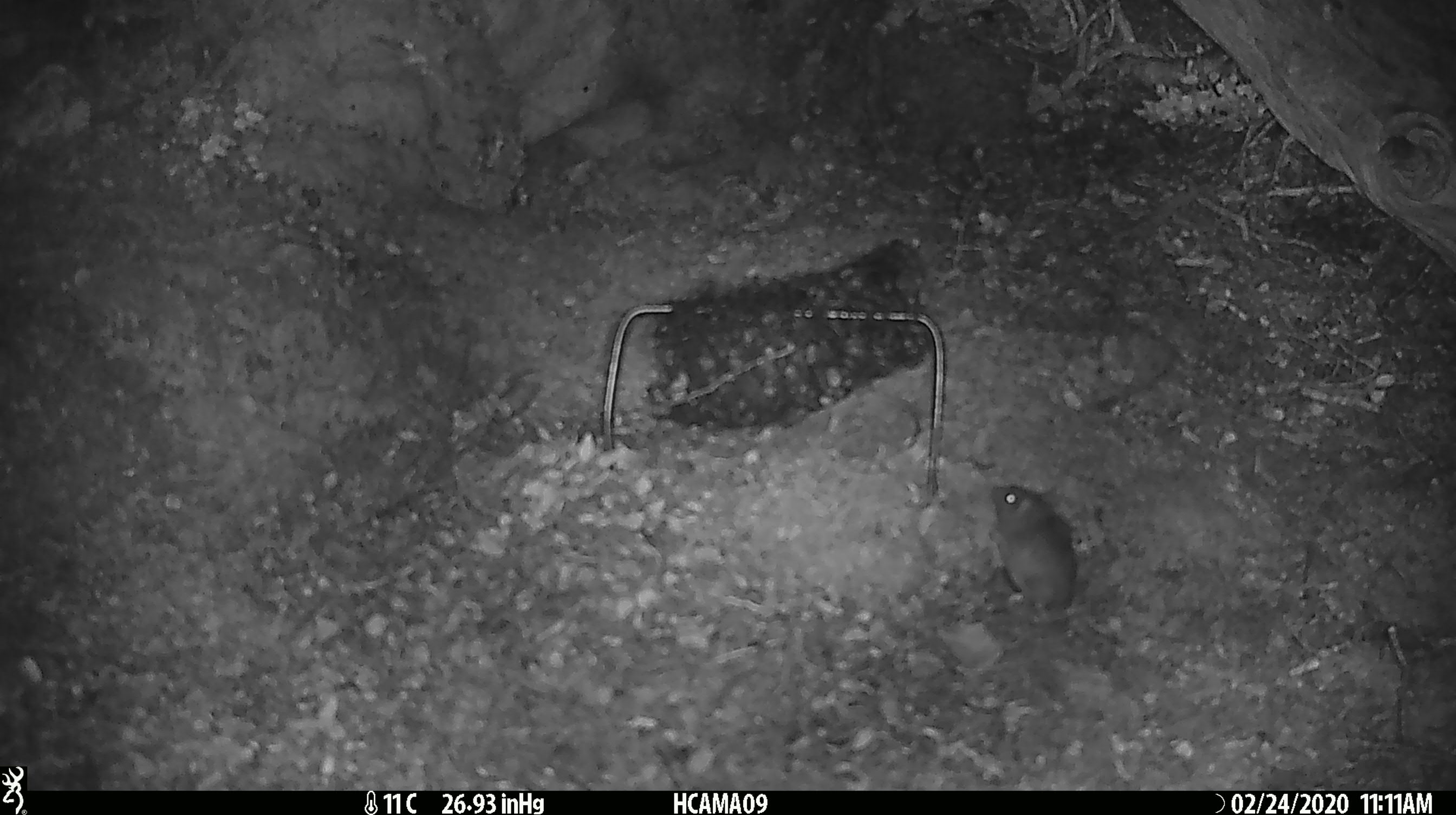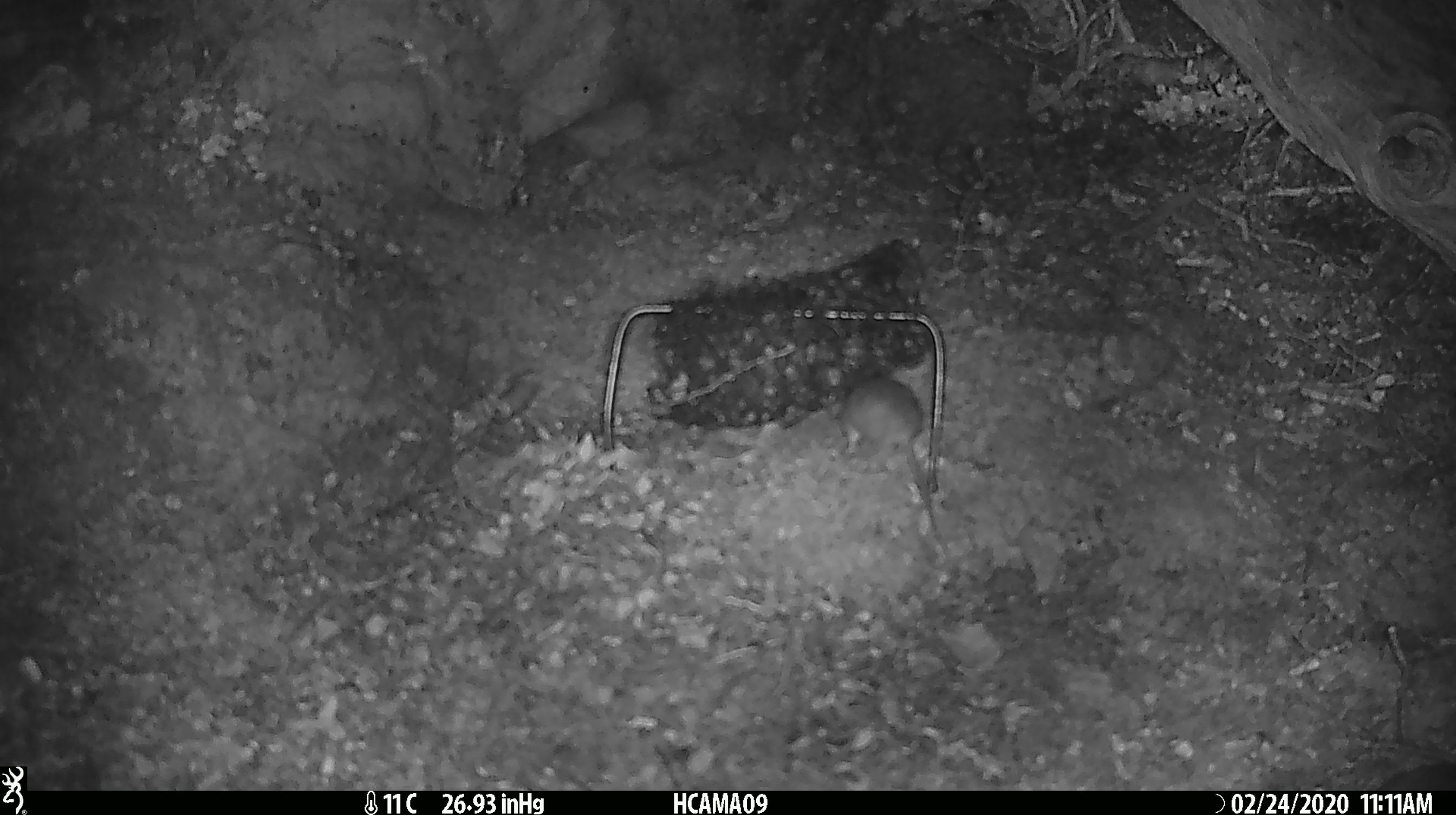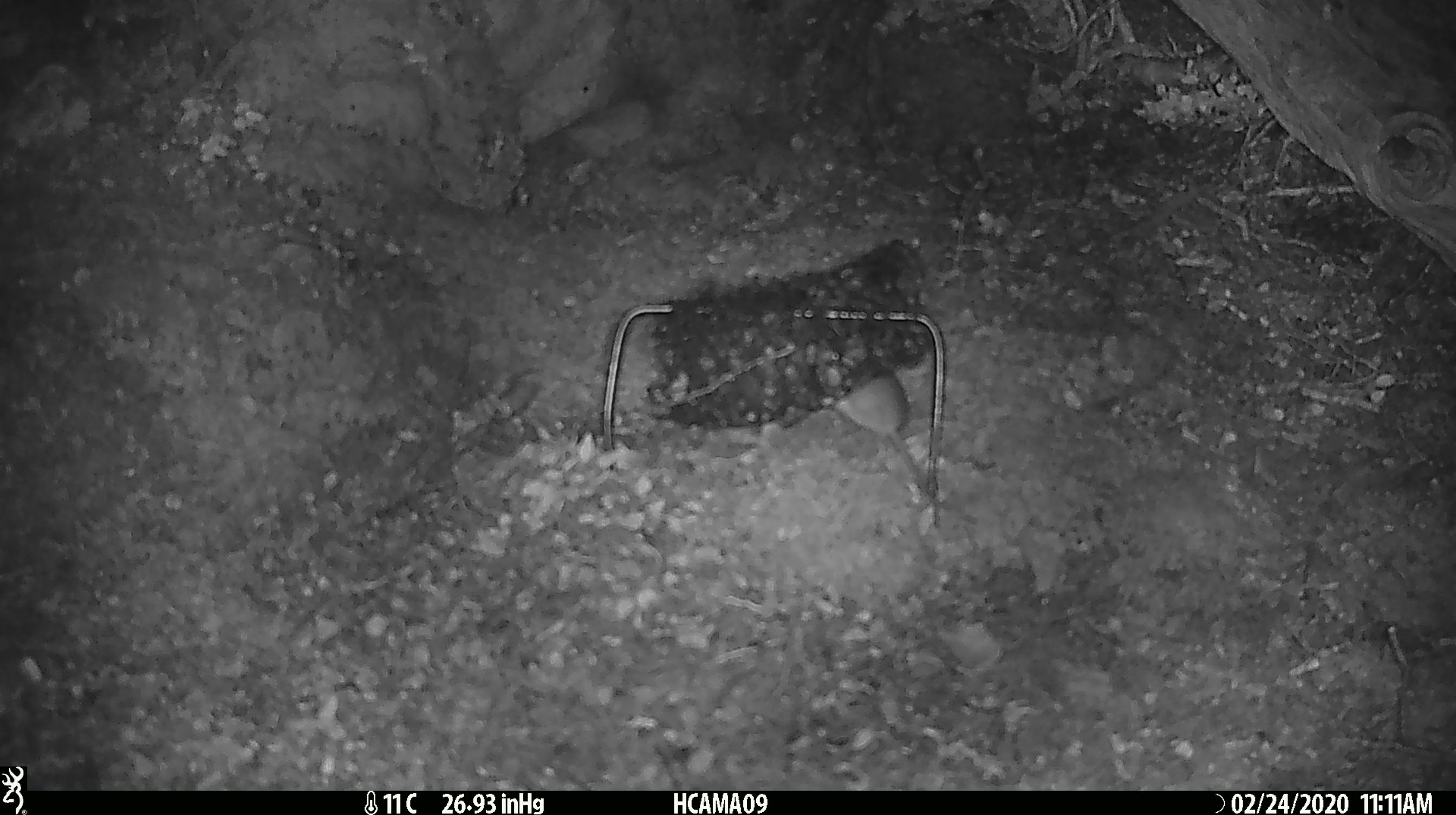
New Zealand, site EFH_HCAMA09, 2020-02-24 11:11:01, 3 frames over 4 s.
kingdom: Animalia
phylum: Chordata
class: Mammalia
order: Rodentia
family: Muridae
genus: Mus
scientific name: Mus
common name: mouse